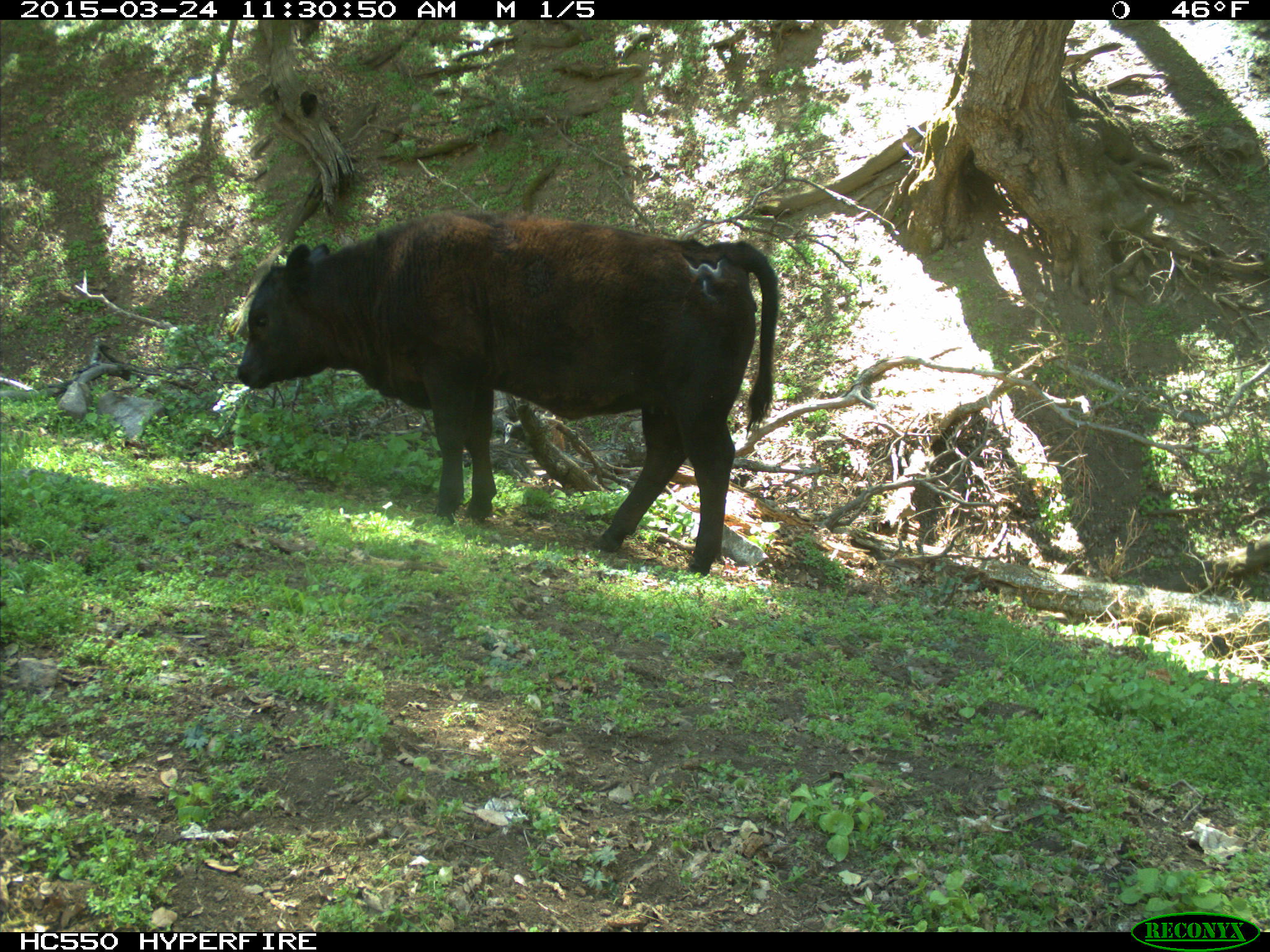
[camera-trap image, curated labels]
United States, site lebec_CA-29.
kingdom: Animalia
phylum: Chordata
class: Mammalia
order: Artiodactyla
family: Bovidae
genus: Bos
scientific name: Bos taurus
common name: domestic cow